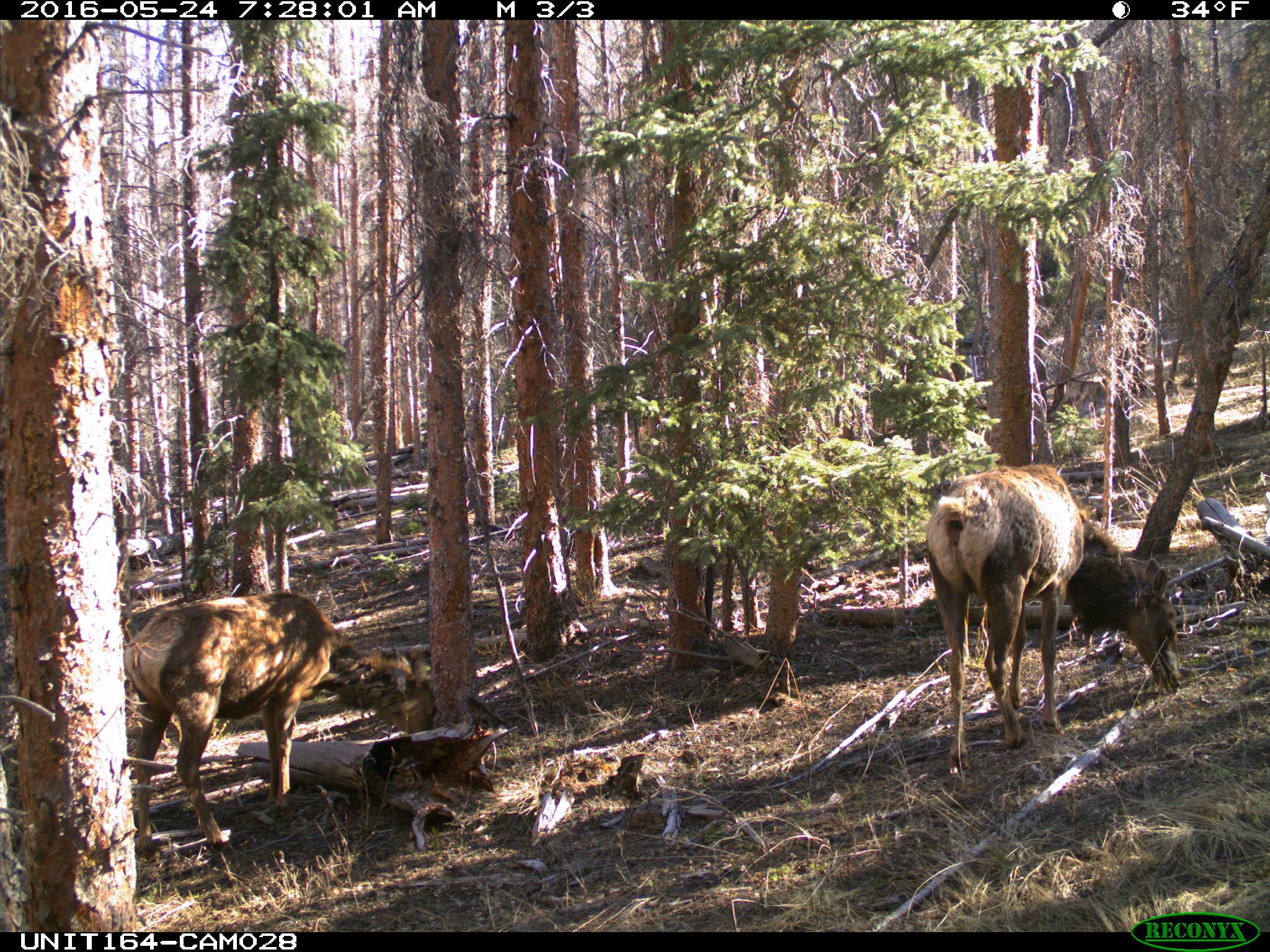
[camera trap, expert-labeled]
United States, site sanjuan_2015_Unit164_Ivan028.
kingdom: Animalia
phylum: Chordata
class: Mammalia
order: Artiodactyla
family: Cervidae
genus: Cervus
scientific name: Cervus elaphus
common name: red deer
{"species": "Cervus elaphus (red deer)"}